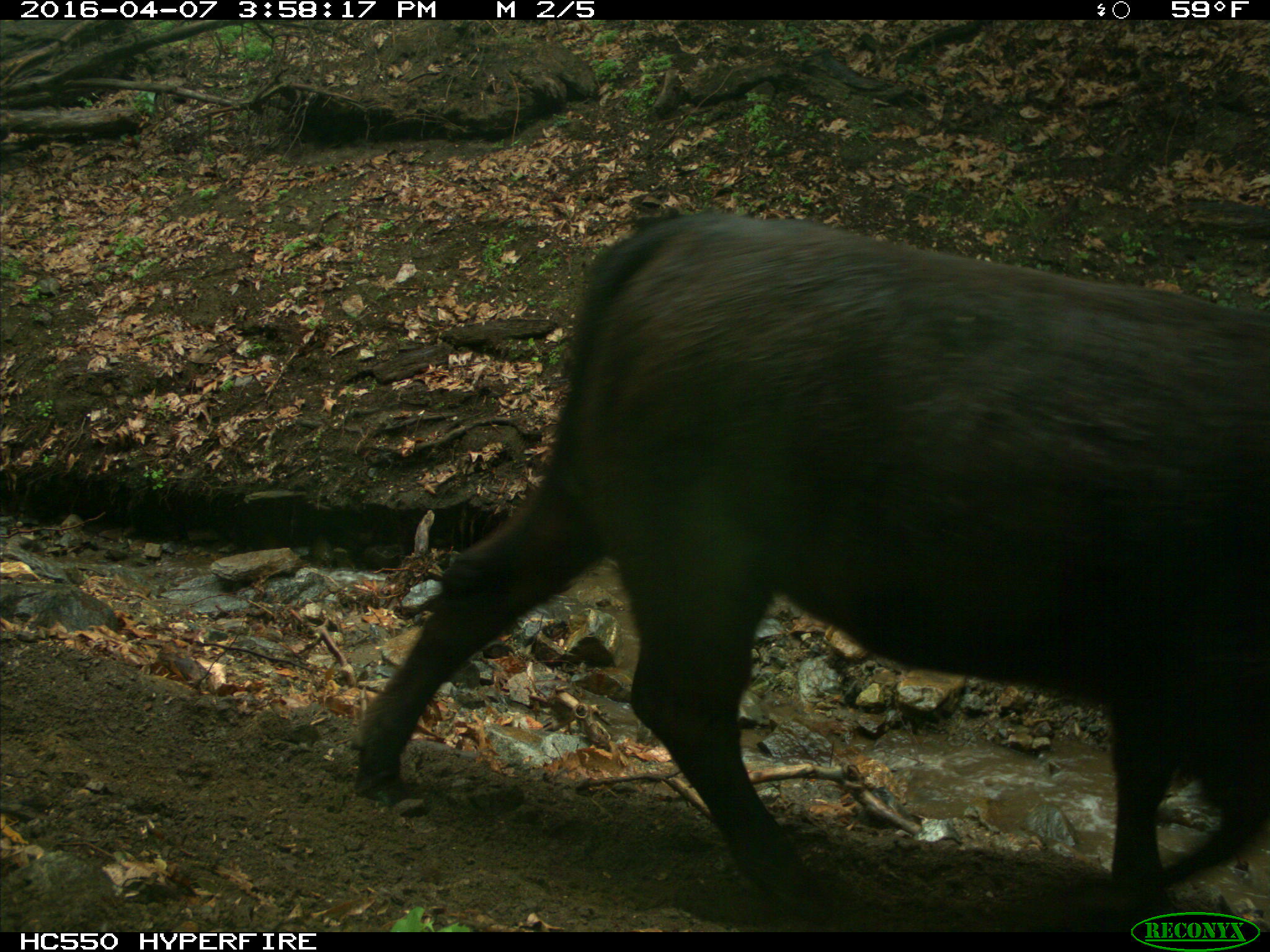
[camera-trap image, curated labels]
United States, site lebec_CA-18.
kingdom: Animalia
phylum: Chordata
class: Mammalia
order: Artiodactyla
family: Bovidae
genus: Bos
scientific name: Bos taurus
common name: domestic cow